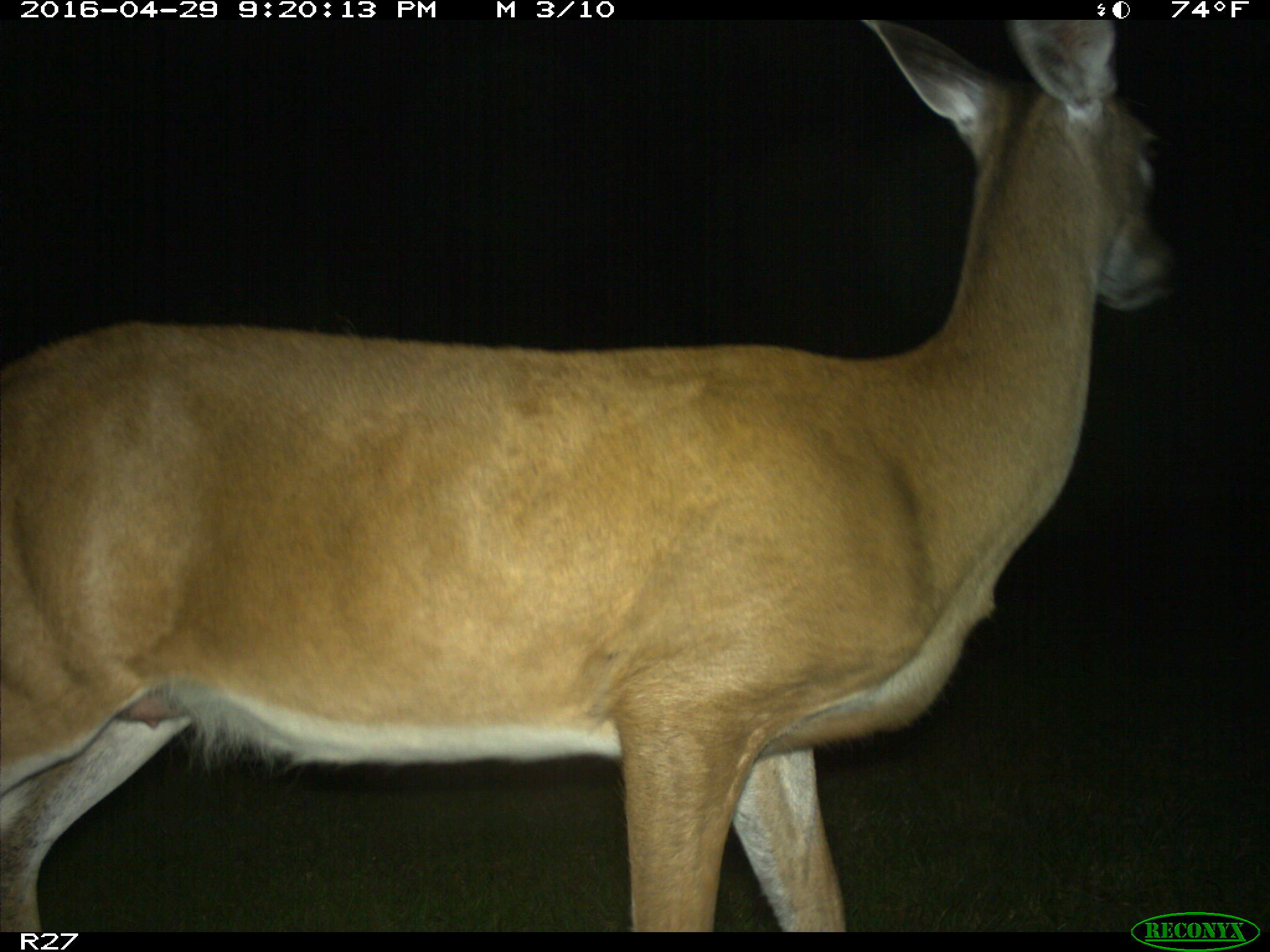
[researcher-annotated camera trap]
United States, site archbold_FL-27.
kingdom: Animalia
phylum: Chordata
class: Mammalia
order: Artiodactyla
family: Cervidae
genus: Odocoileus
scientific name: Odocoileus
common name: deer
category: unidentified deer